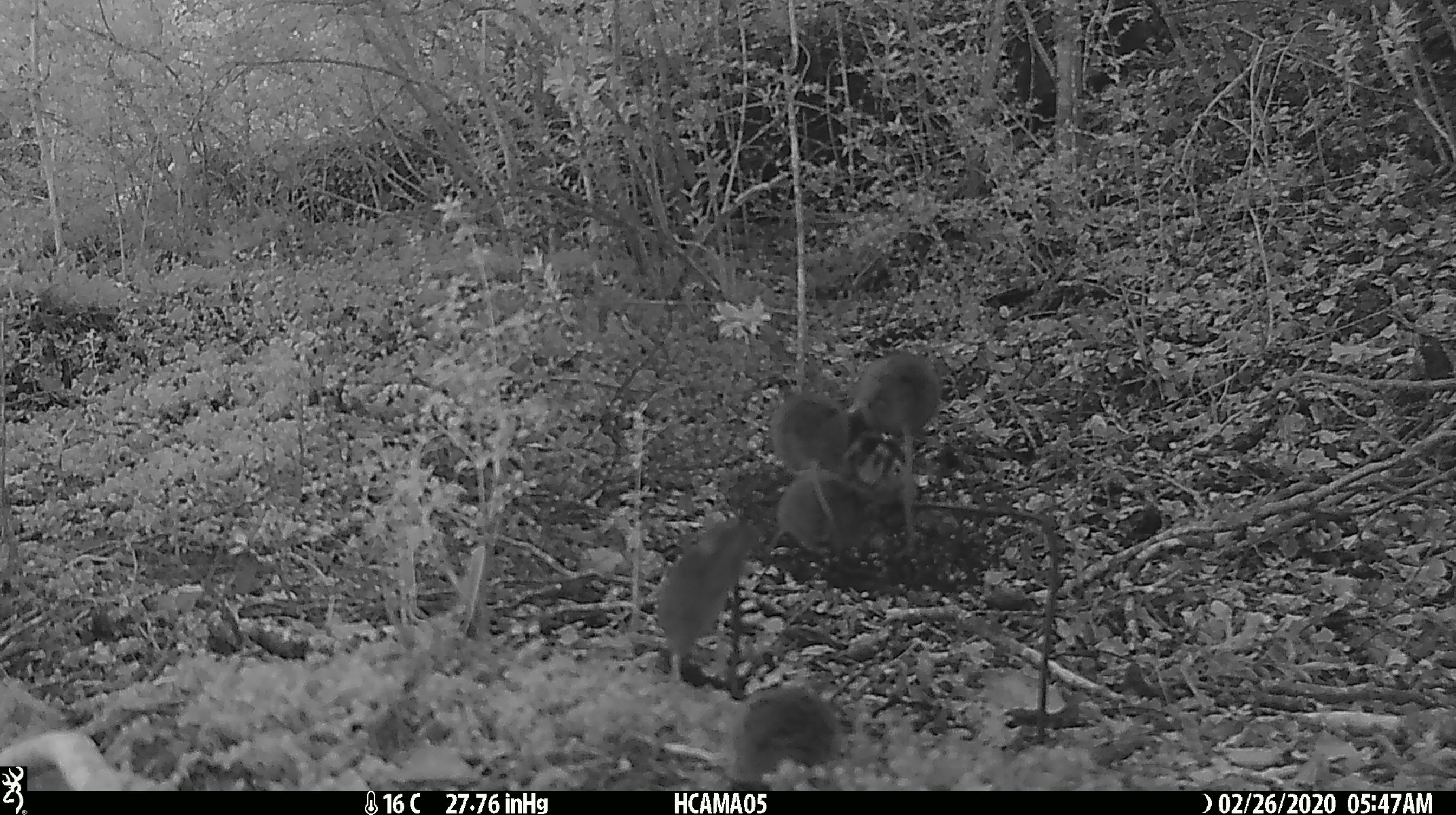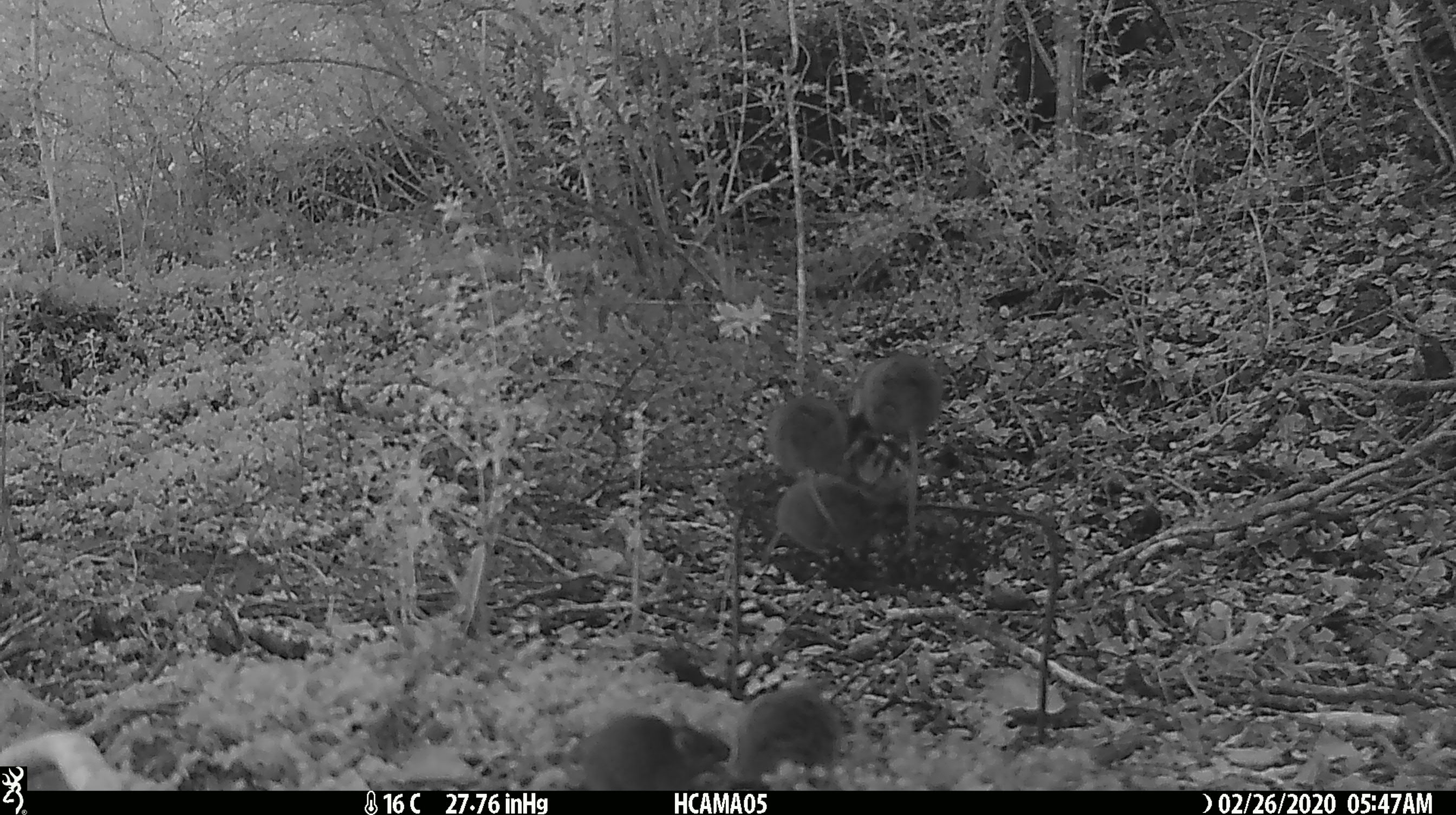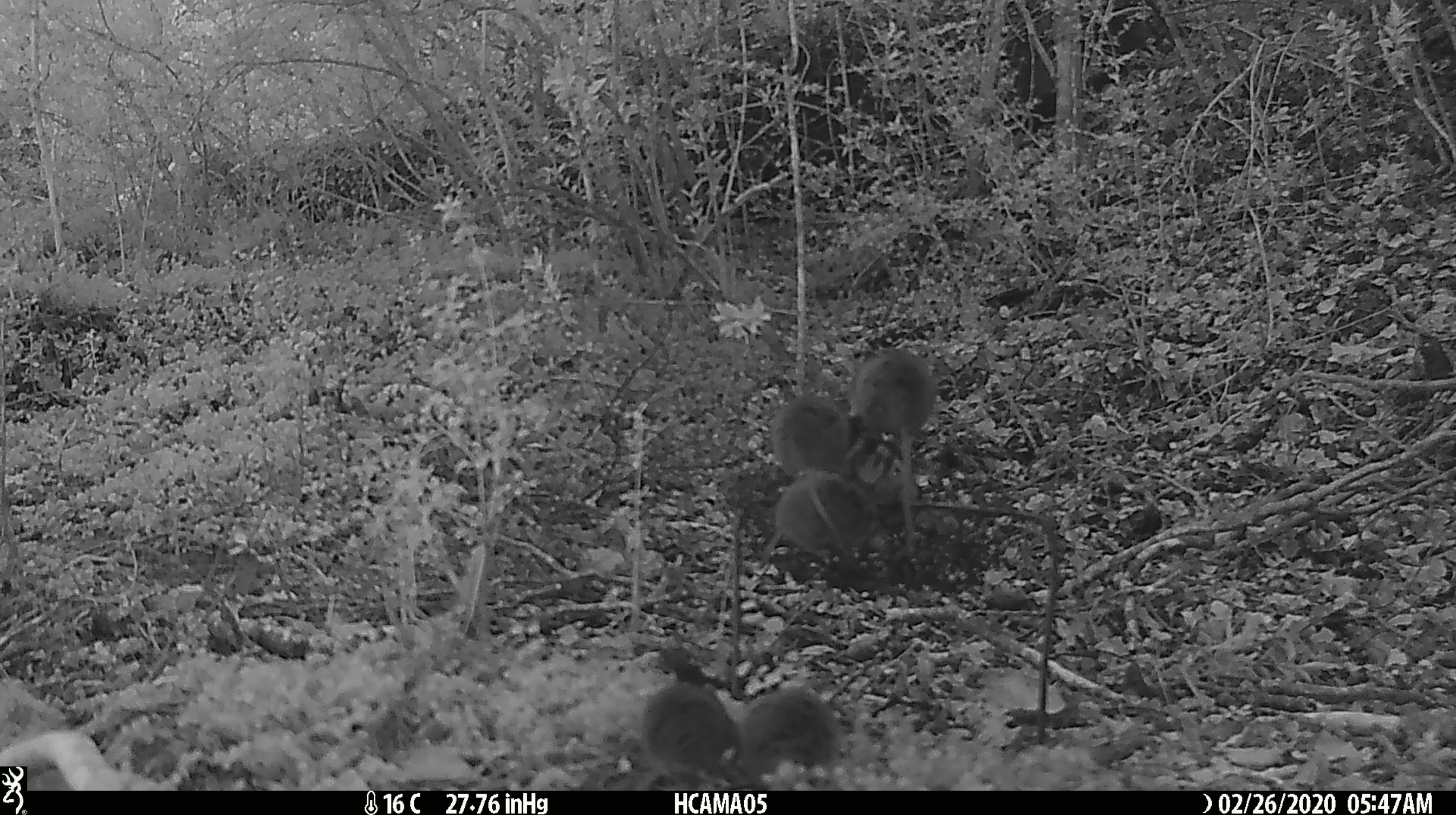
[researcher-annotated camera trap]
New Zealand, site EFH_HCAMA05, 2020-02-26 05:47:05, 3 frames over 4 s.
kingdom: Animalia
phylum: Chordata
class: Mammalia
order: Rodentia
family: Muridae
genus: Mus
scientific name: Mus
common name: mouse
Mouse (Mus).